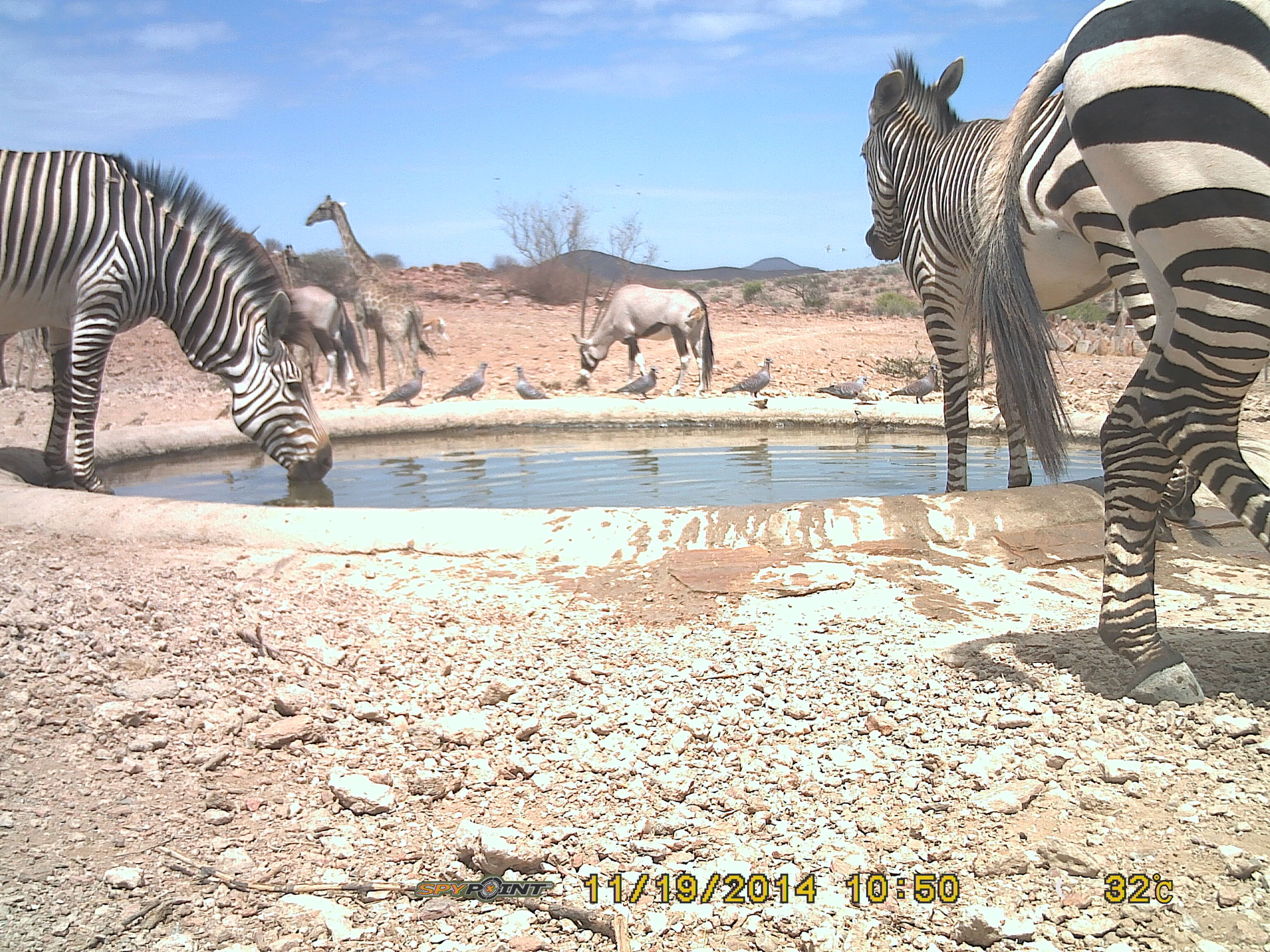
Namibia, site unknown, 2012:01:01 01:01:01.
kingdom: Animalia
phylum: Chordata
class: Mammalia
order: Perissodactyla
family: Equidae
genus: Equus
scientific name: Equus zebra hartmannae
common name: hartmann's mountain zebra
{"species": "Equus zebra hartmannae (hartmann's mountain zebra)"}